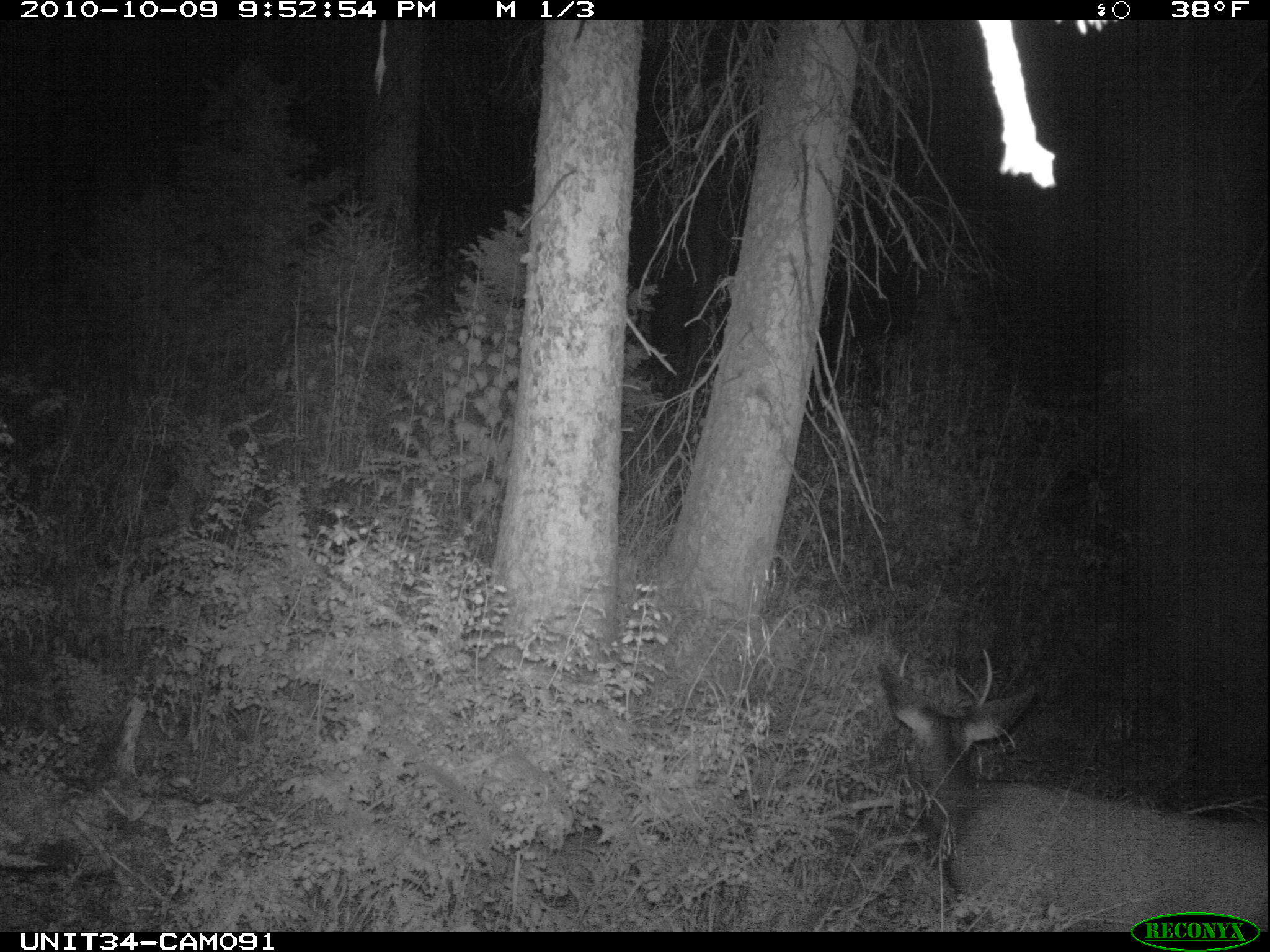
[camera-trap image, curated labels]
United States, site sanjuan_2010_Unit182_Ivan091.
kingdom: Animalia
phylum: Chordata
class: Mammalia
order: Artiodactyla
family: Cervidae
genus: Odocoileus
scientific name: Odocoileus hemionus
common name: mule deer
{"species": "Odocoileus hemionus (mule deer)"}